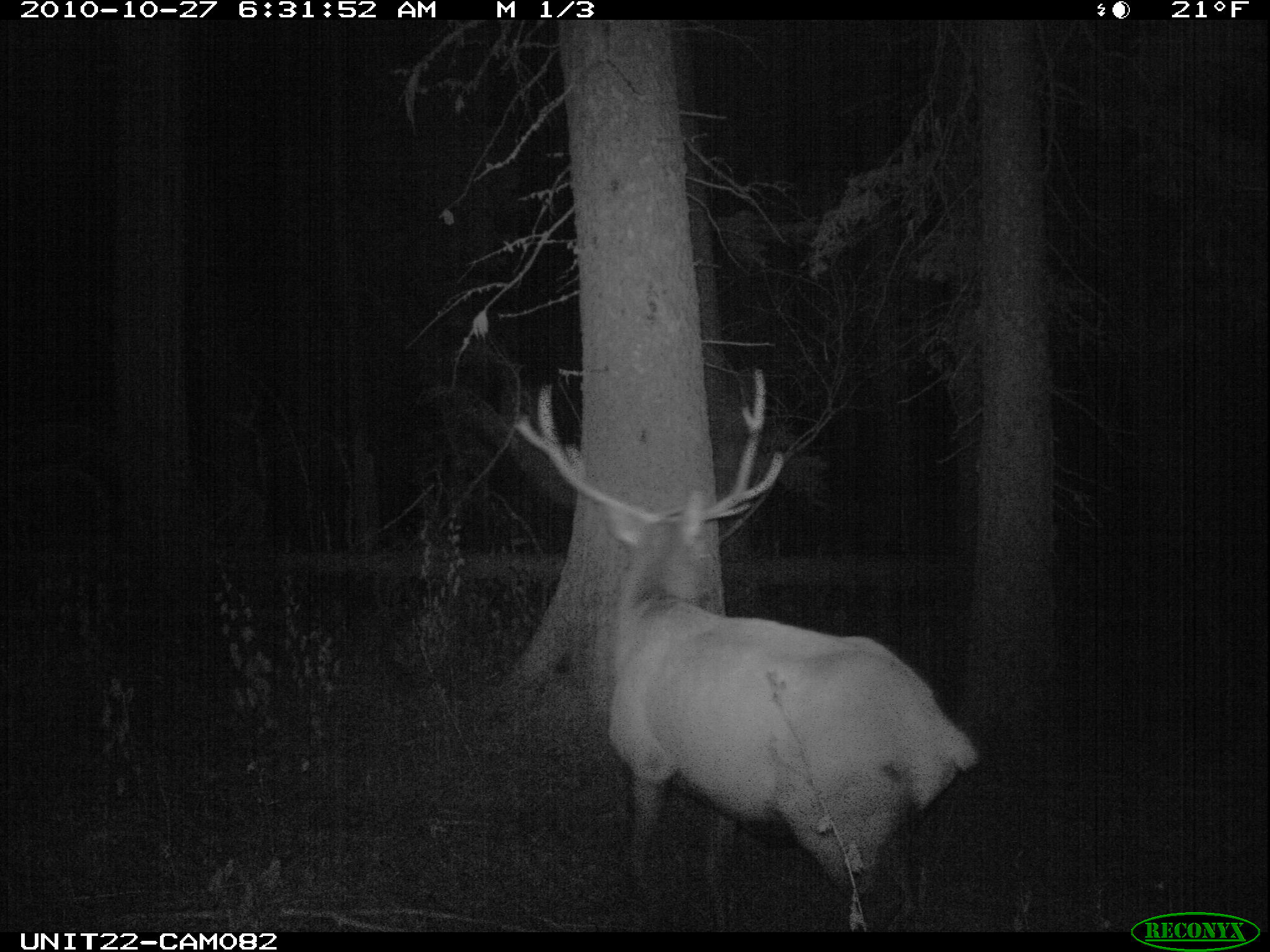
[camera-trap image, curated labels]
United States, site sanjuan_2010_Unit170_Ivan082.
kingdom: Animalia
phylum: Chordata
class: Mammalia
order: Artiodactyla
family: Cervidae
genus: Cervus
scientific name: Cervus elaphus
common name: red deer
Cervus elaphus (red deer).